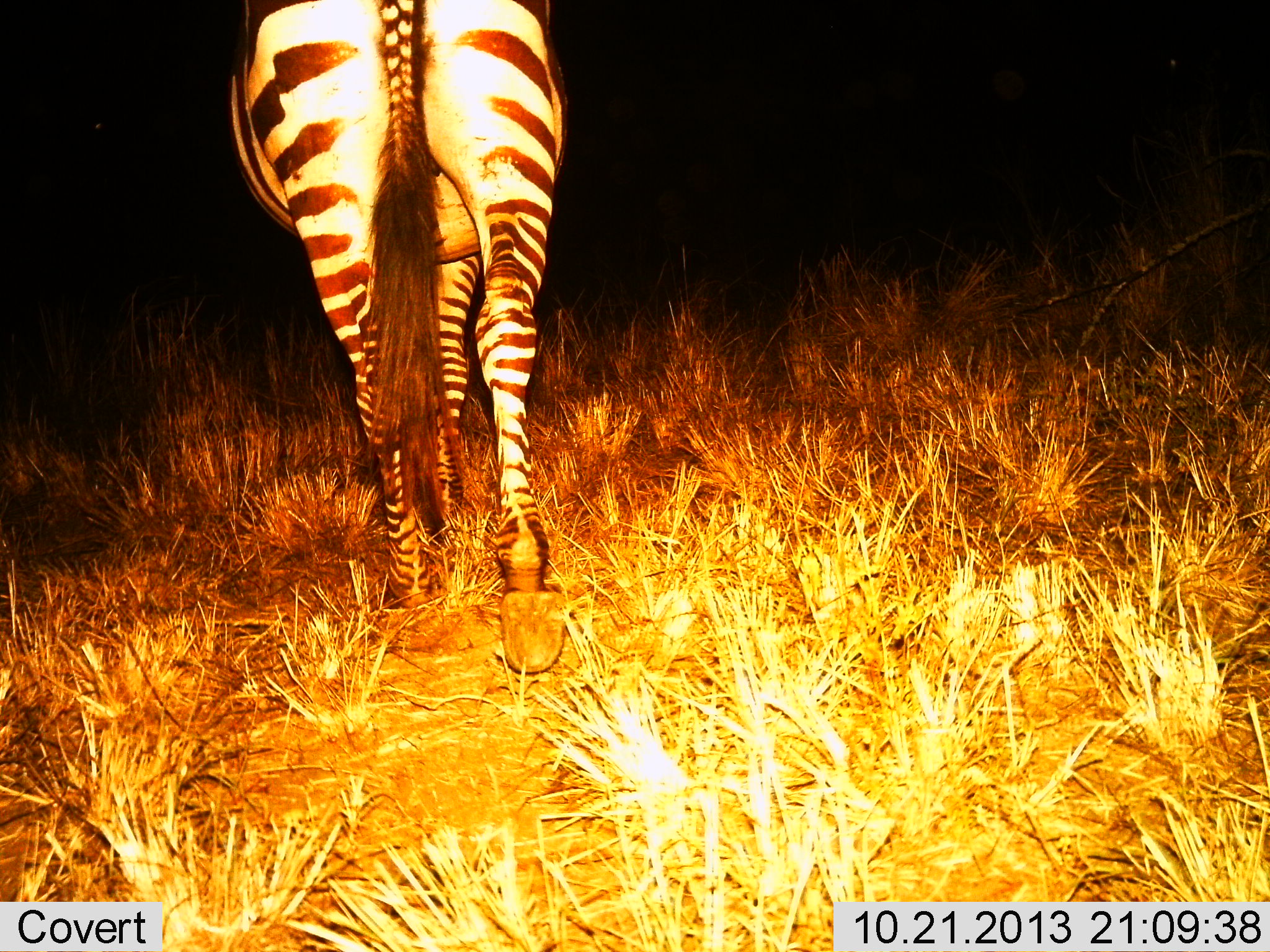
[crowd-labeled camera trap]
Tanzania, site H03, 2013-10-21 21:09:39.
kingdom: Animalia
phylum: Chordata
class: Mammalia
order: Perissodactyla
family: Equidae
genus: Equus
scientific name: Equus quagga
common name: plains zebra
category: zebra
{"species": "zebra (plains zebra) (Equus quagga)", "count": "1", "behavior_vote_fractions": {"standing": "20%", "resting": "0%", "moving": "70%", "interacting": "0%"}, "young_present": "0%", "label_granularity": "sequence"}